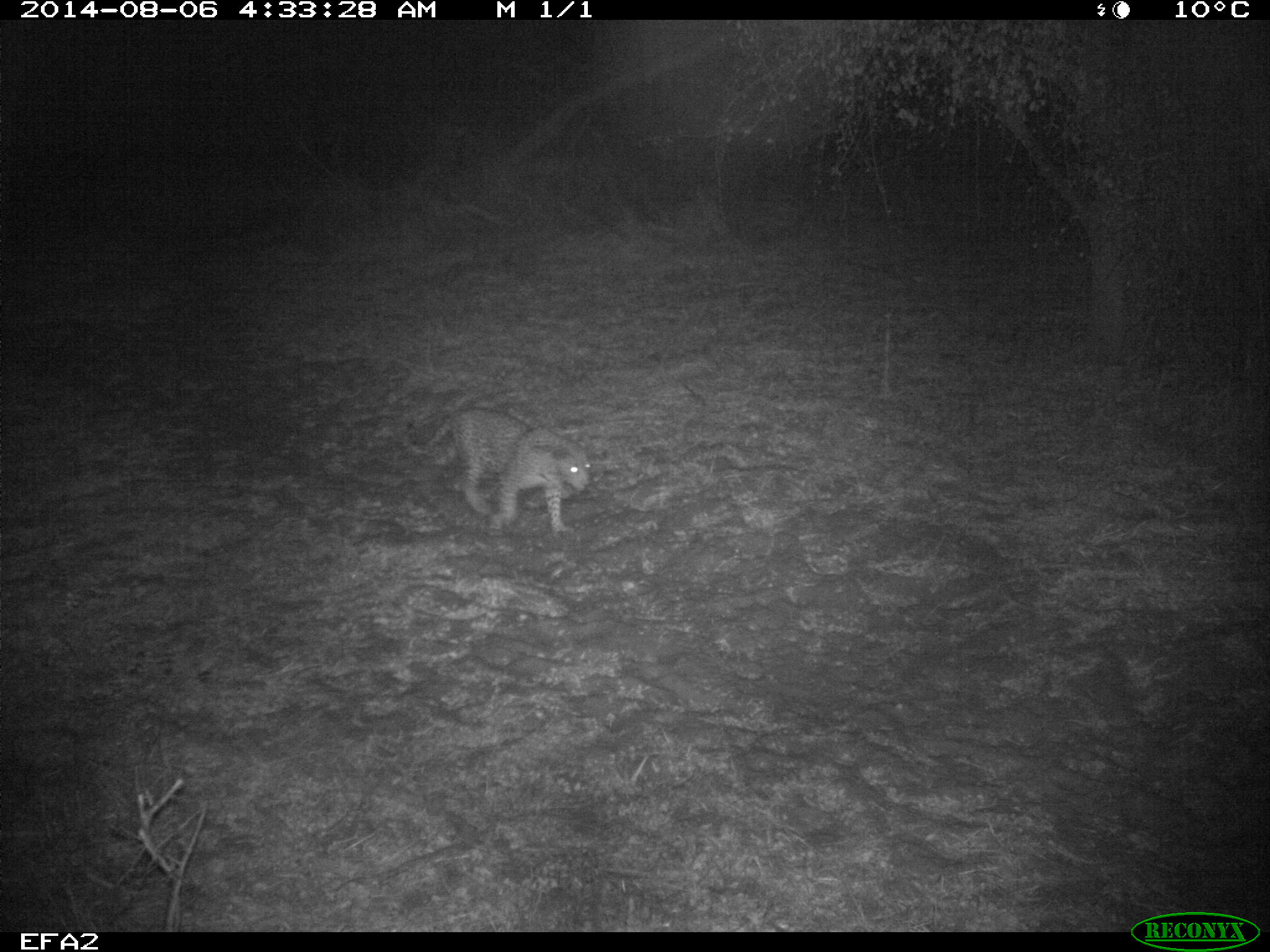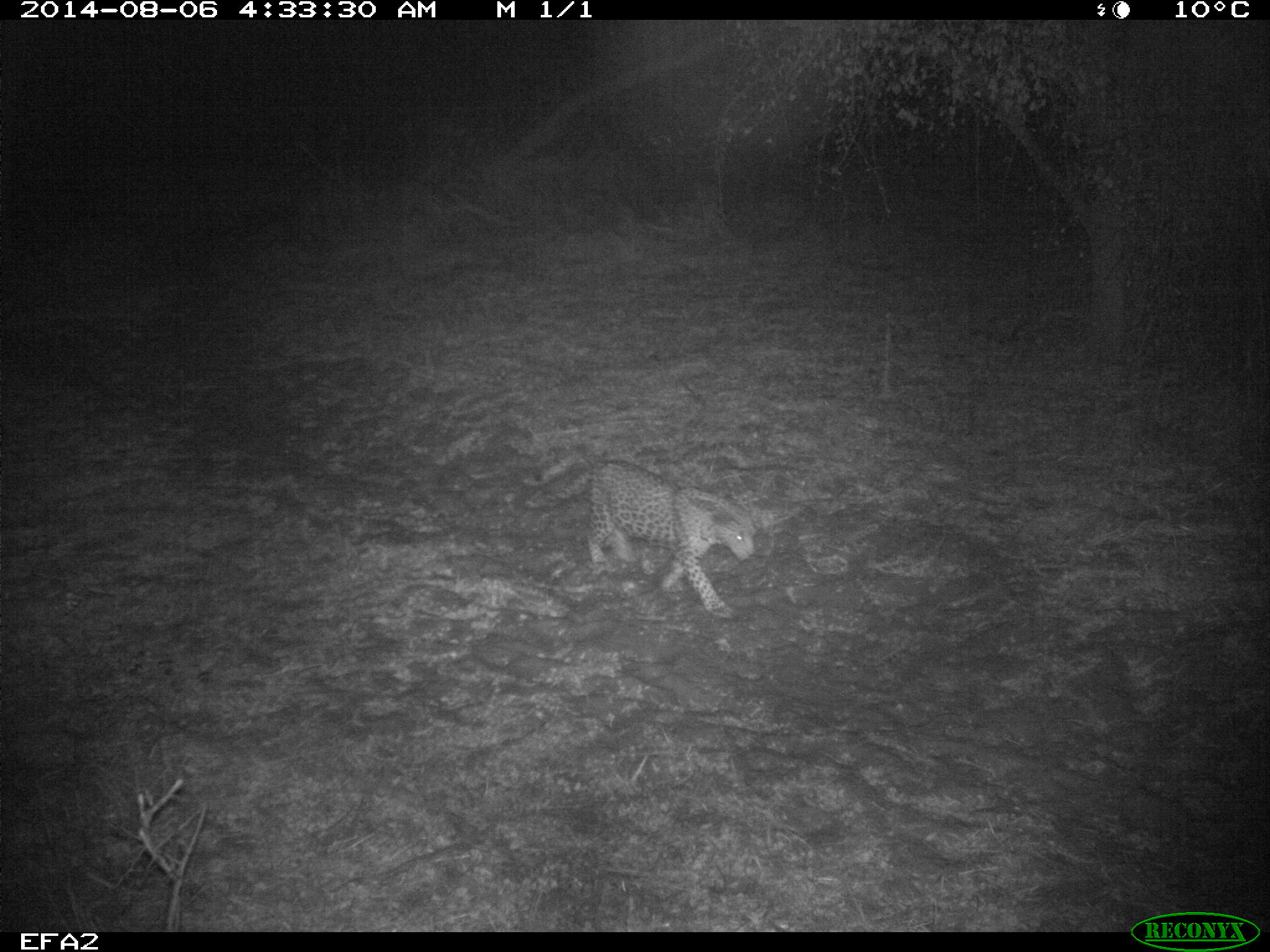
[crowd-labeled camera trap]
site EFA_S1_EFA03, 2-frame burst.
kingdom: Animalia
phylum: Chordata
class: Mammalia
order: Carnivora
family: Felidae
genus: Acinonyx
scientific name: Acinonyx jubatus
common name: cheetah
Cheetah (Acinonyx jubatus), count 1. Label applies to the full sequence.